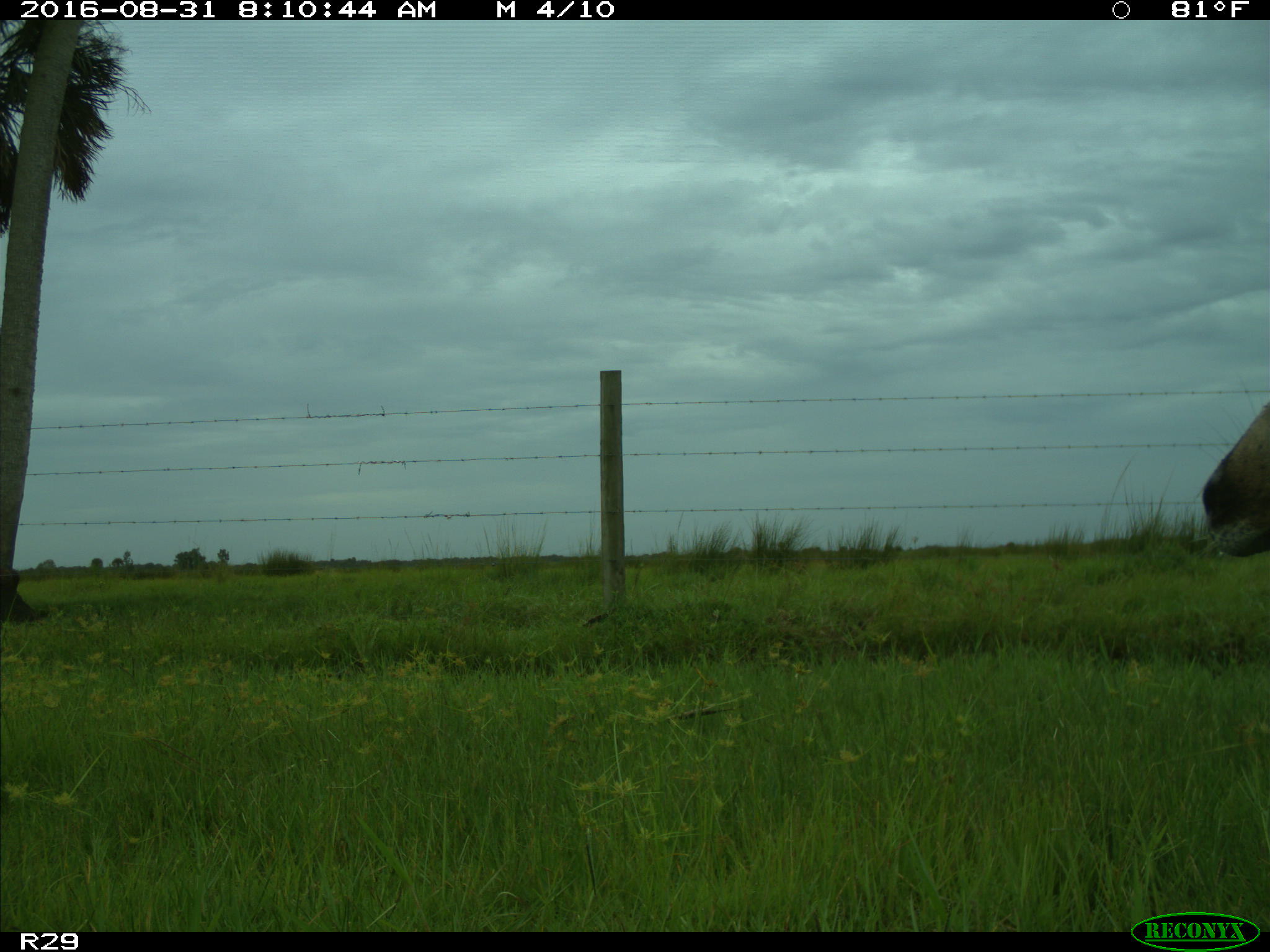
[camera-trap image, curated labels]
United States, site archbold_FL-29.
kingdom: Animalia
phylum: Chordata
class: Mammalia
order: Artiodactyla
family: Cervidae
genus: Odocoileus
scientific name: Odocoileus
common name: deer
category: unidentified deer